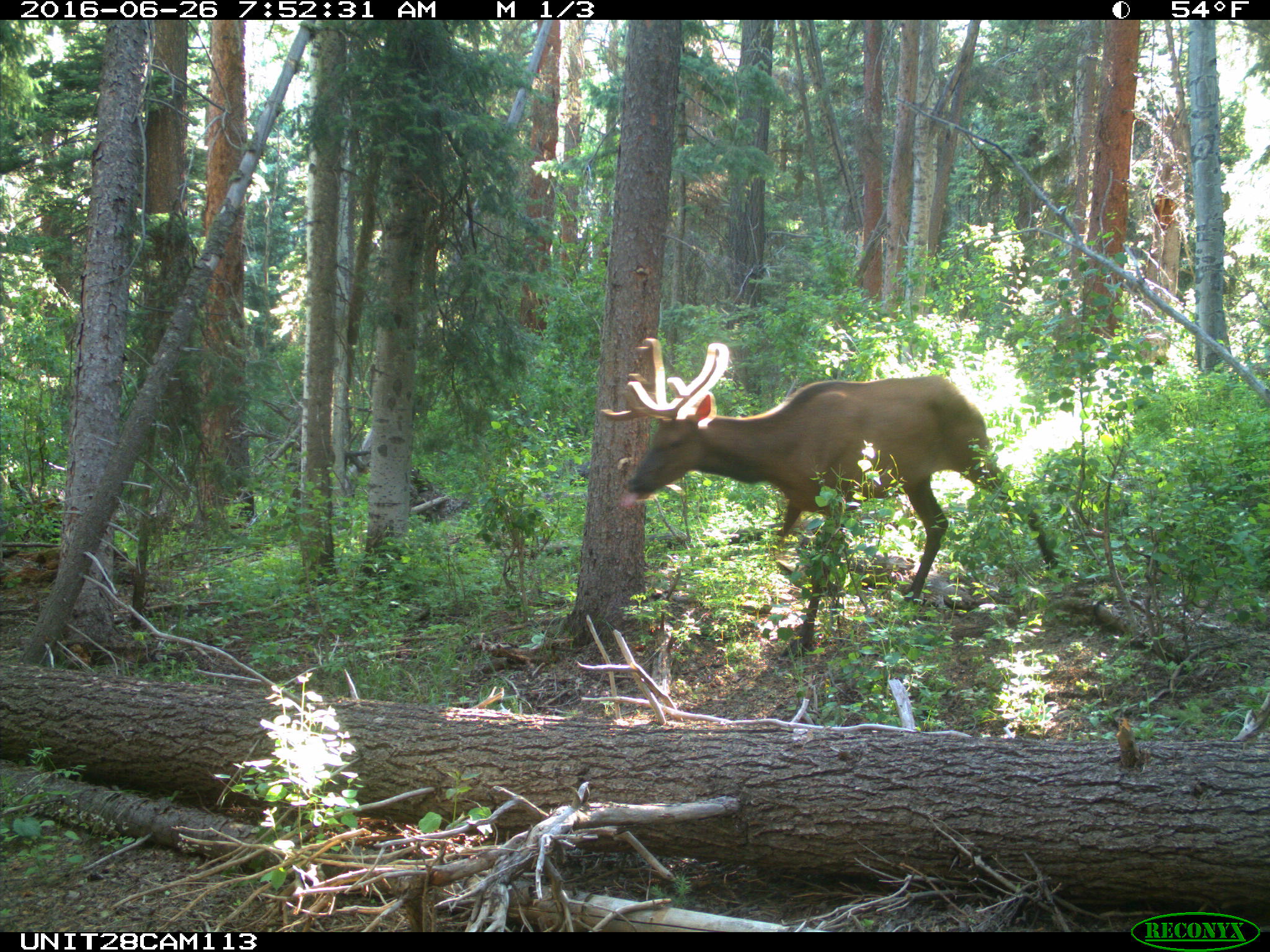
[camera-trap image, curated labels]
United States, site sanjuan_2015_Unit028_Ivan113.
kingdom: Animalia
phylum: Chordata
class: Mammalia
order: Artiodactyla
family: Cervidae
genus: Cervus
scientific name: Cervus elaphus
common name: red deer